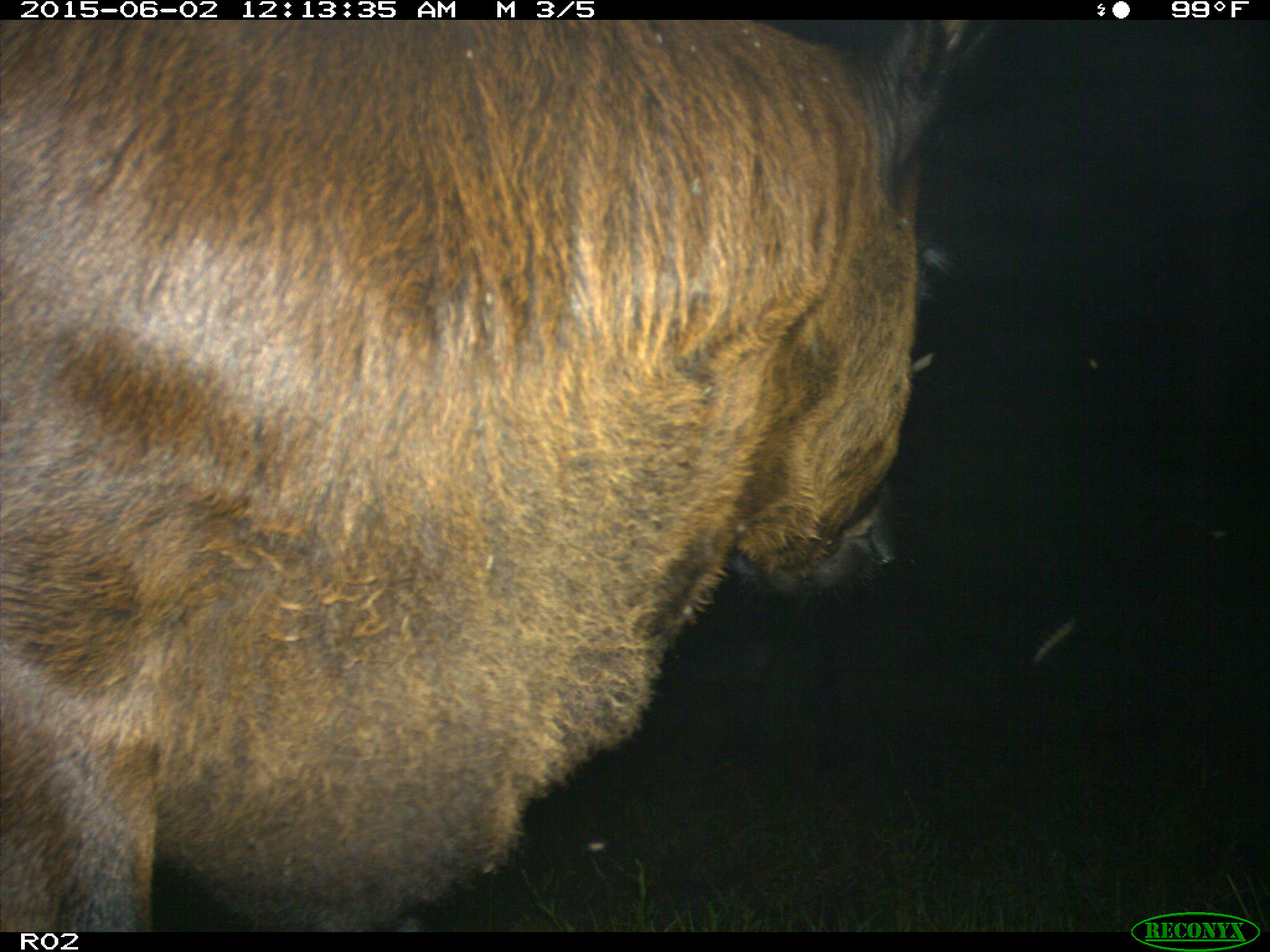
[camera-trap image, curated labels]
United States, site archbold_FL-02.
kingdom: Animalia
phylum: Chordata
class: Mammalia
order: Artiodactyla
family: Bovidae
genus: Bos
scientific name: Bos taurus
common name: domestic cow